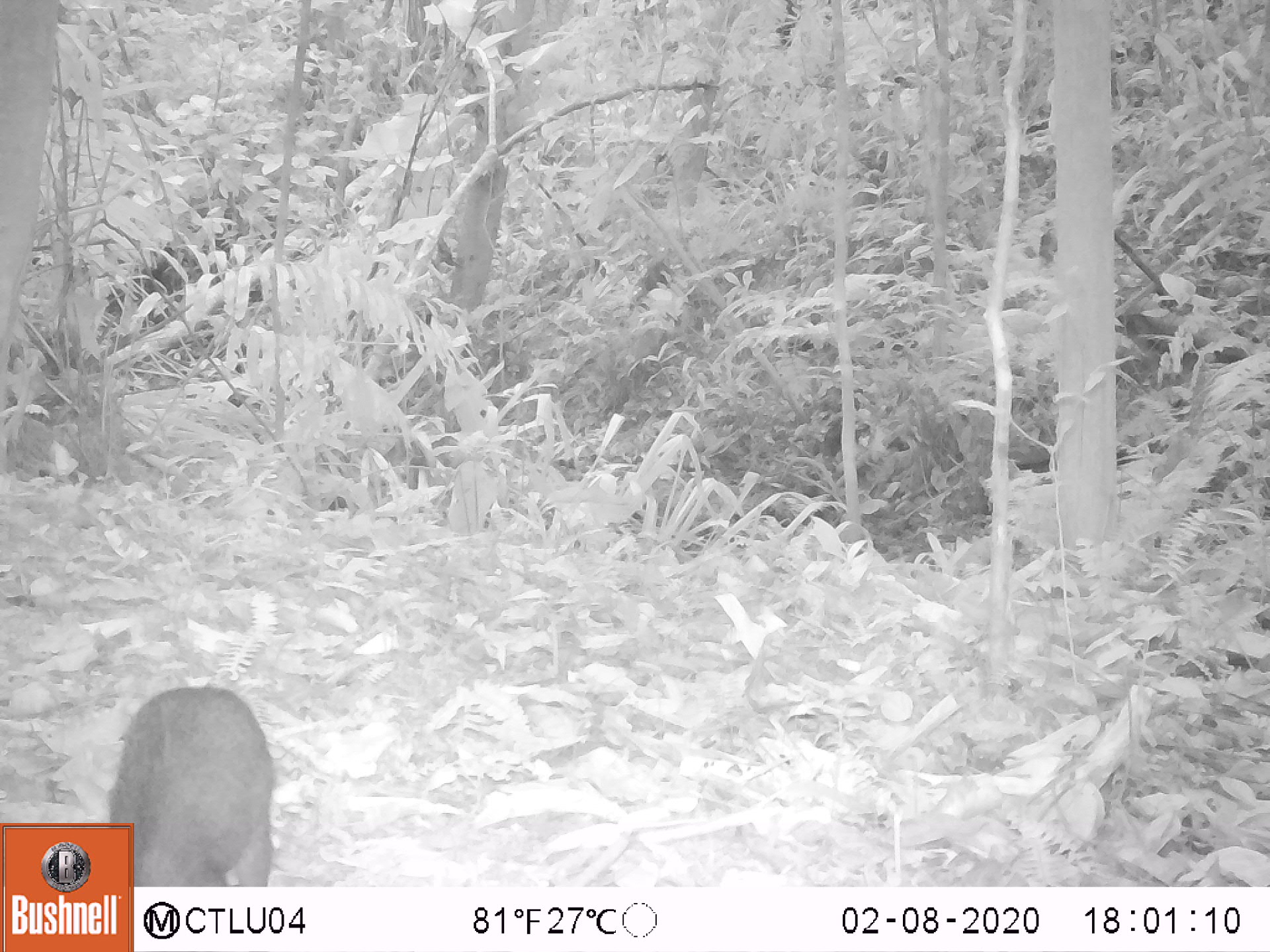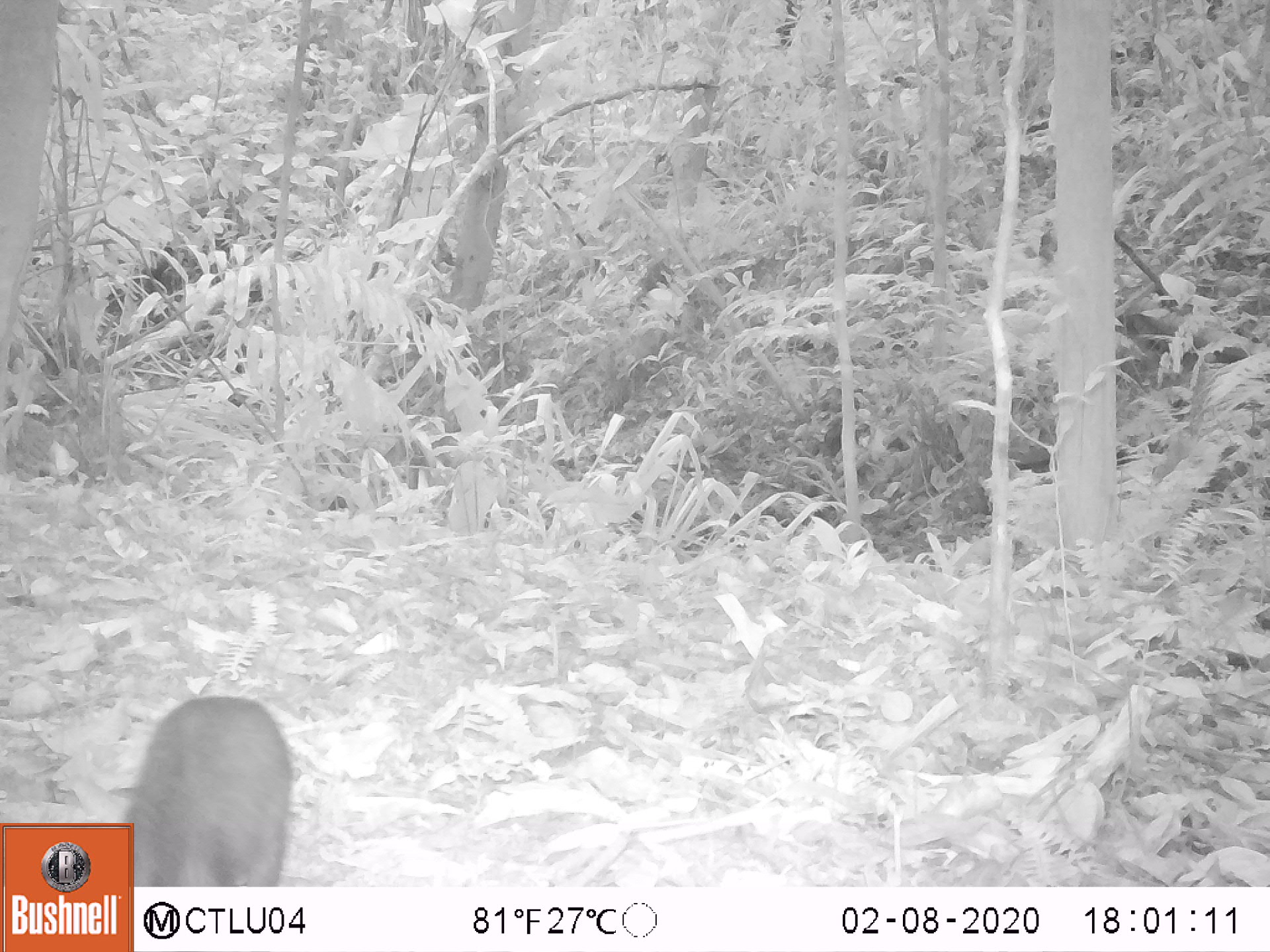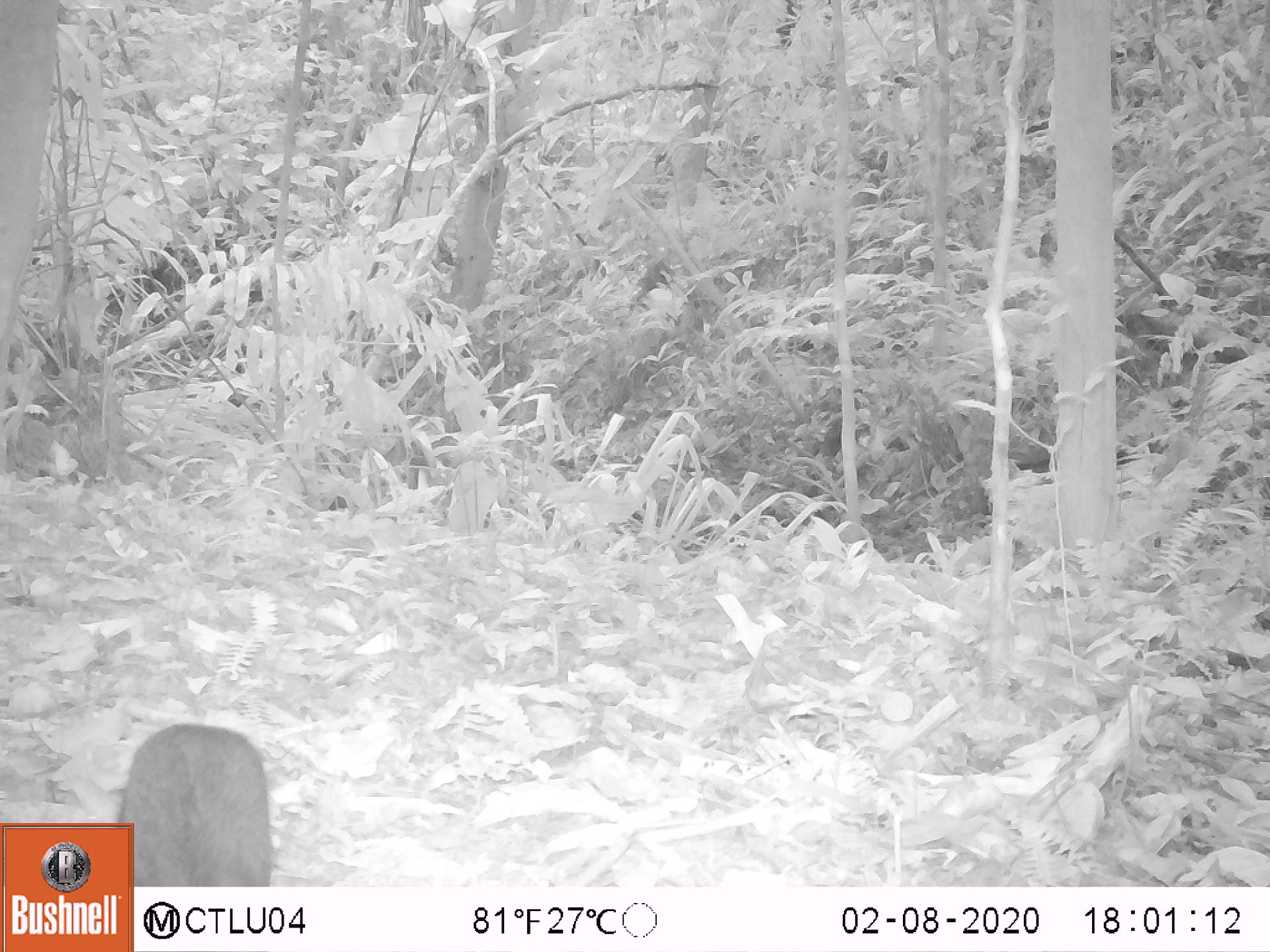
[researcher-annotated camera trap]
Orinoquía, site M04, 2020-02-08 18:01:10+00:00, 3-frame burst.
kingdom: Animalia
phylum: Chordata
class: Mammalia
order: Rodentia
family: Dasyproctidae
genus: Dasyprocta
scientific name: Dasyprocta fuliginosa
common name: black agouti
Black agouti (Dasyprocta fuliginosa).